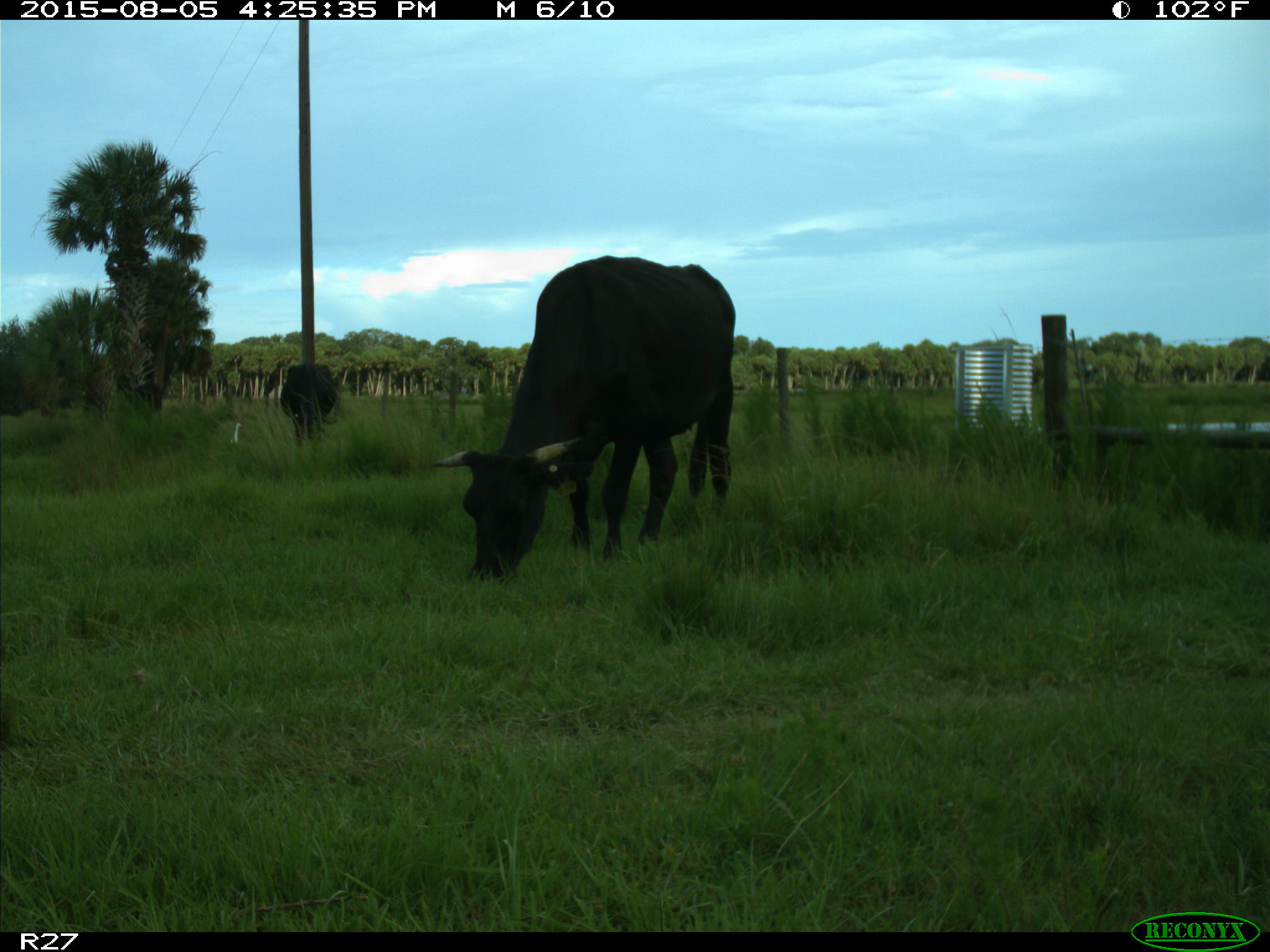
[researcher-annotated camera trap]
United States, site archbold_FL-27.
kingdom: Animalia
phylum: Chordata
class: Mammalia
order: Artiodactyla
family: Bovidae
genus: Bos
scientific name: Bos taurus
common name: domestic cow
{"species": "Bos taurus (domestic cow)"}